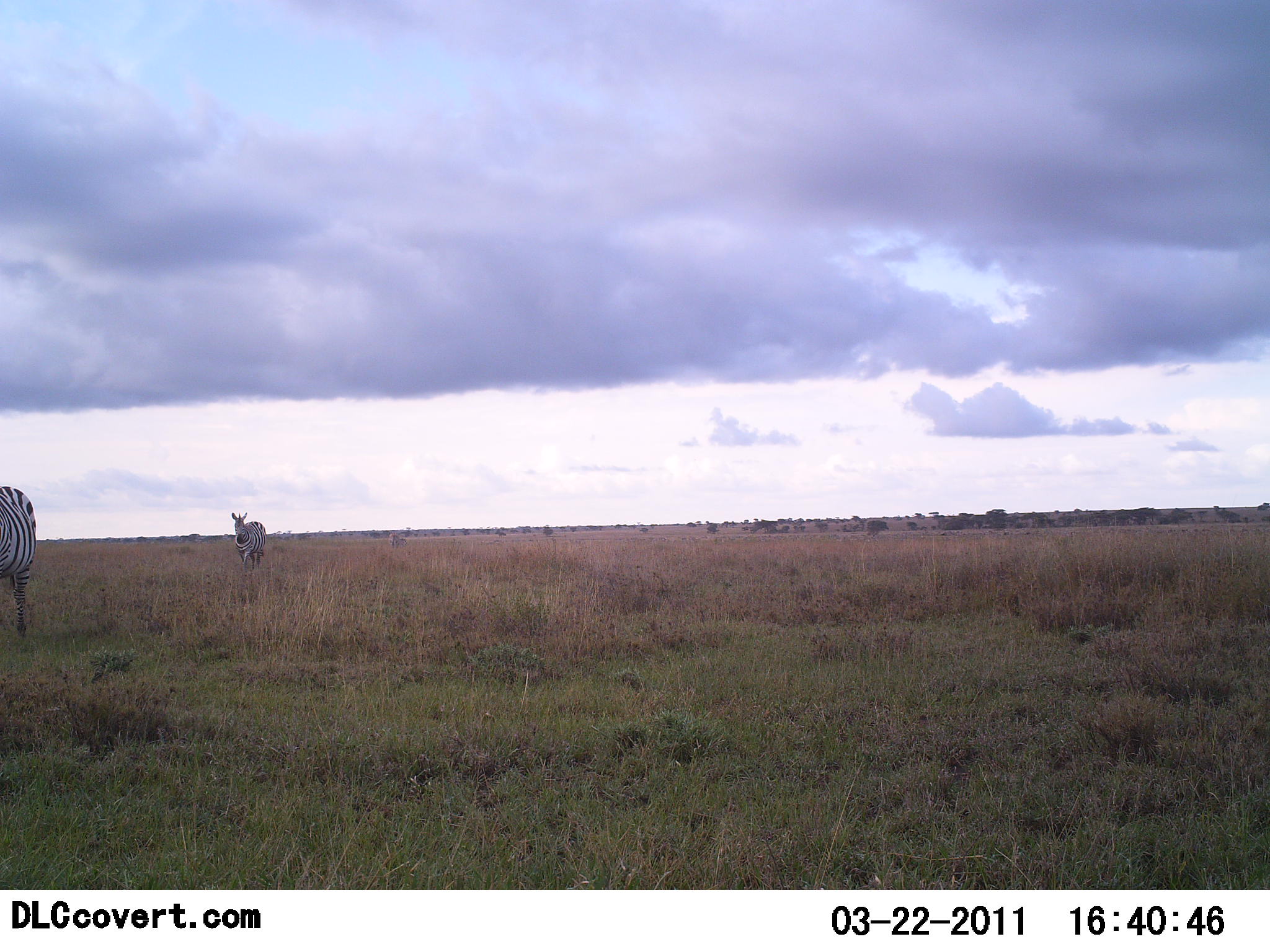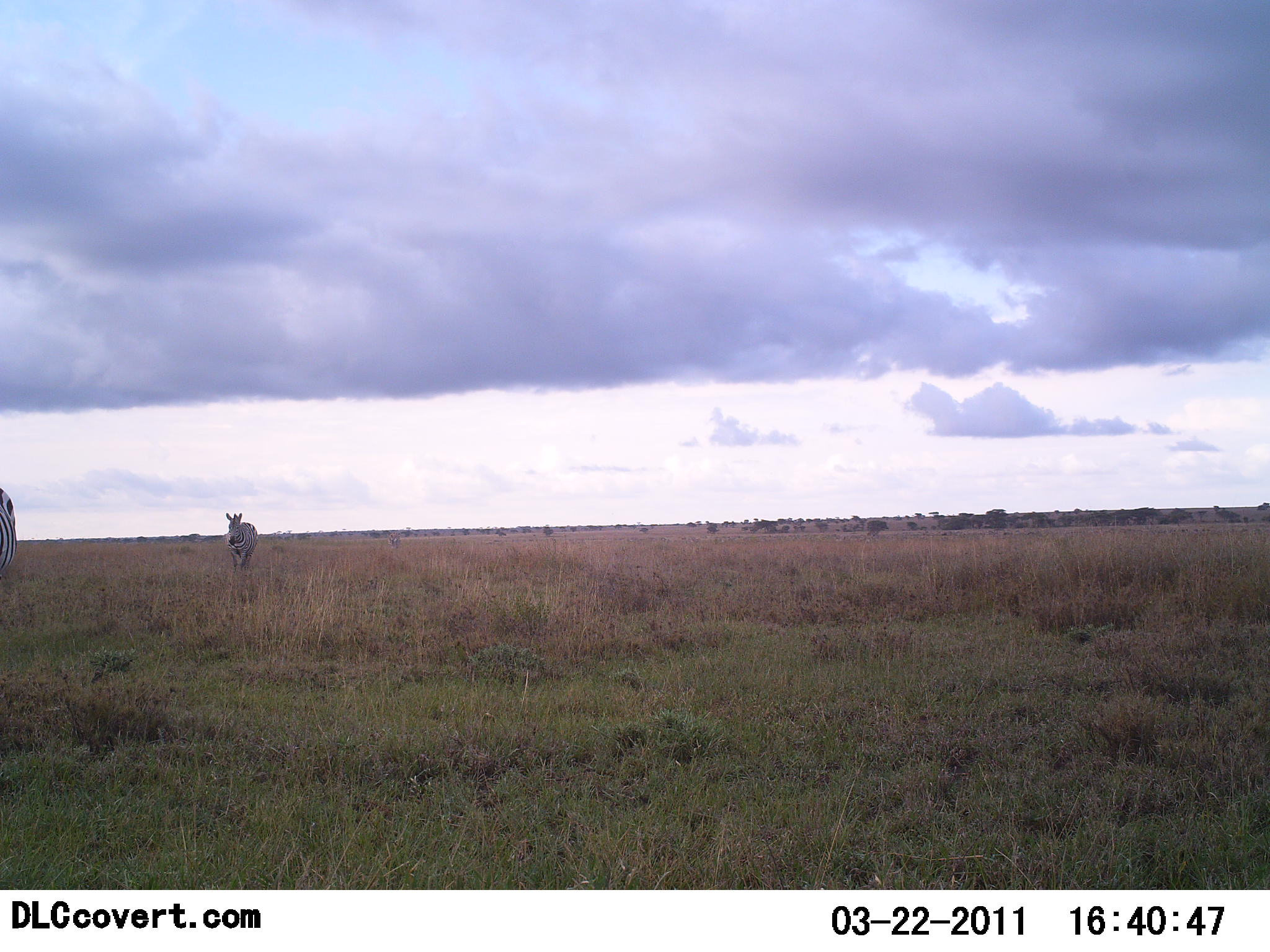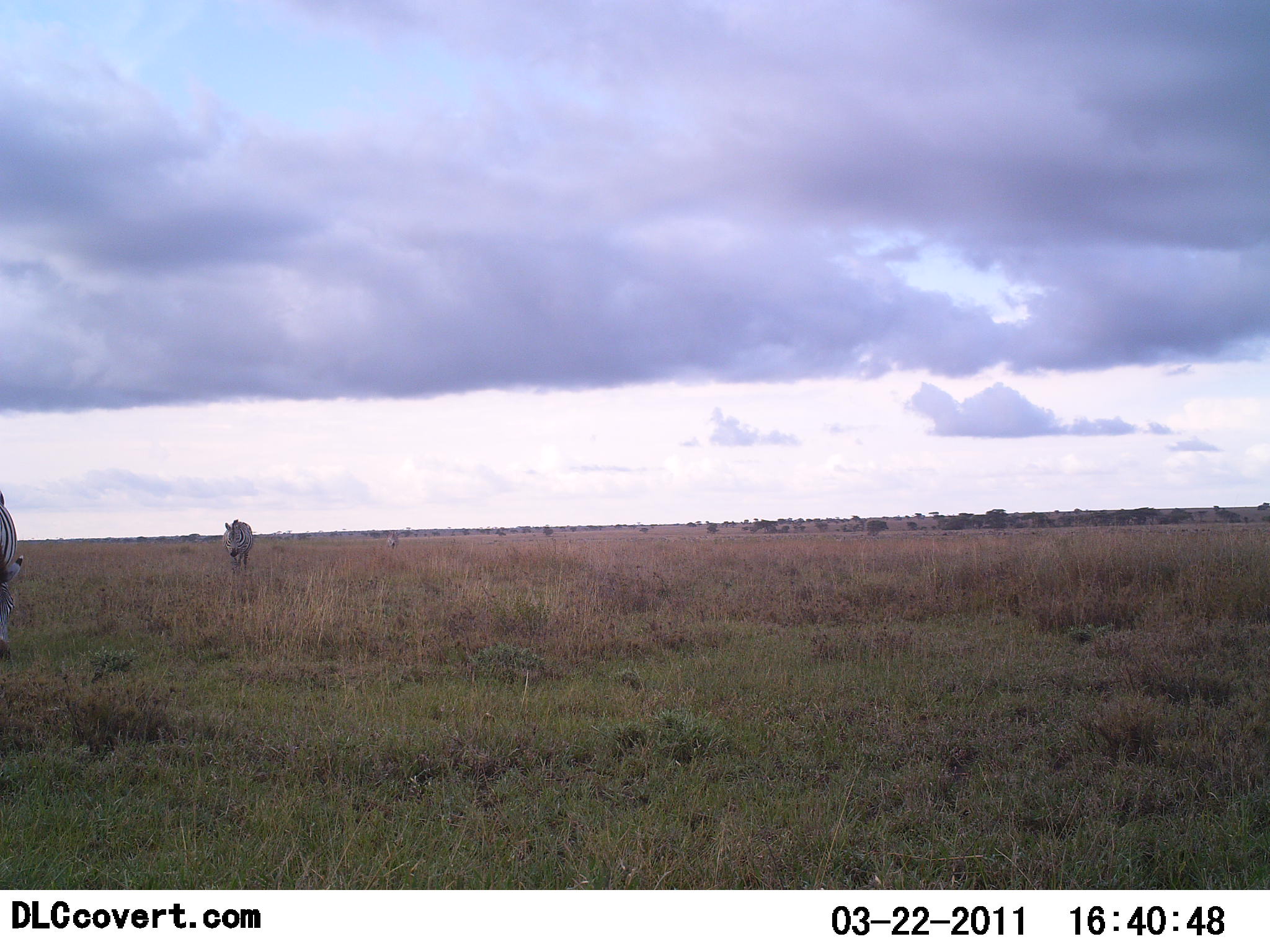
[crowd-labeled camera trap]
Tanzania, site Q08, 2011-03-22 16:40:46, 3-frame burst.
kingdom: Animalia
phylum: Chordata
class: Mammalia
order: Perissodactyla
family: Equidae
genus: Equus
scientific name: Equus quagga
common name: plains zebra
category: zebra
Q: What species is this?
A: Zebra (plains zebra) (Equus quagga).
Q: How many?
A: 2.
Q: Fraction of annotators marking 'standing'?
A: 8%.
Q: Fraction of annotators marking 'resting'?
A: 0%.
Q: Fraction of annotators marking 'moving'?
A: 100%.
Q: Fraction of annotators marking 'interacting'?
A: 0%.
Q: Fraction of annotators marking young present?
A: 0%.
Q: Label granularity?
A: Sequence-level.